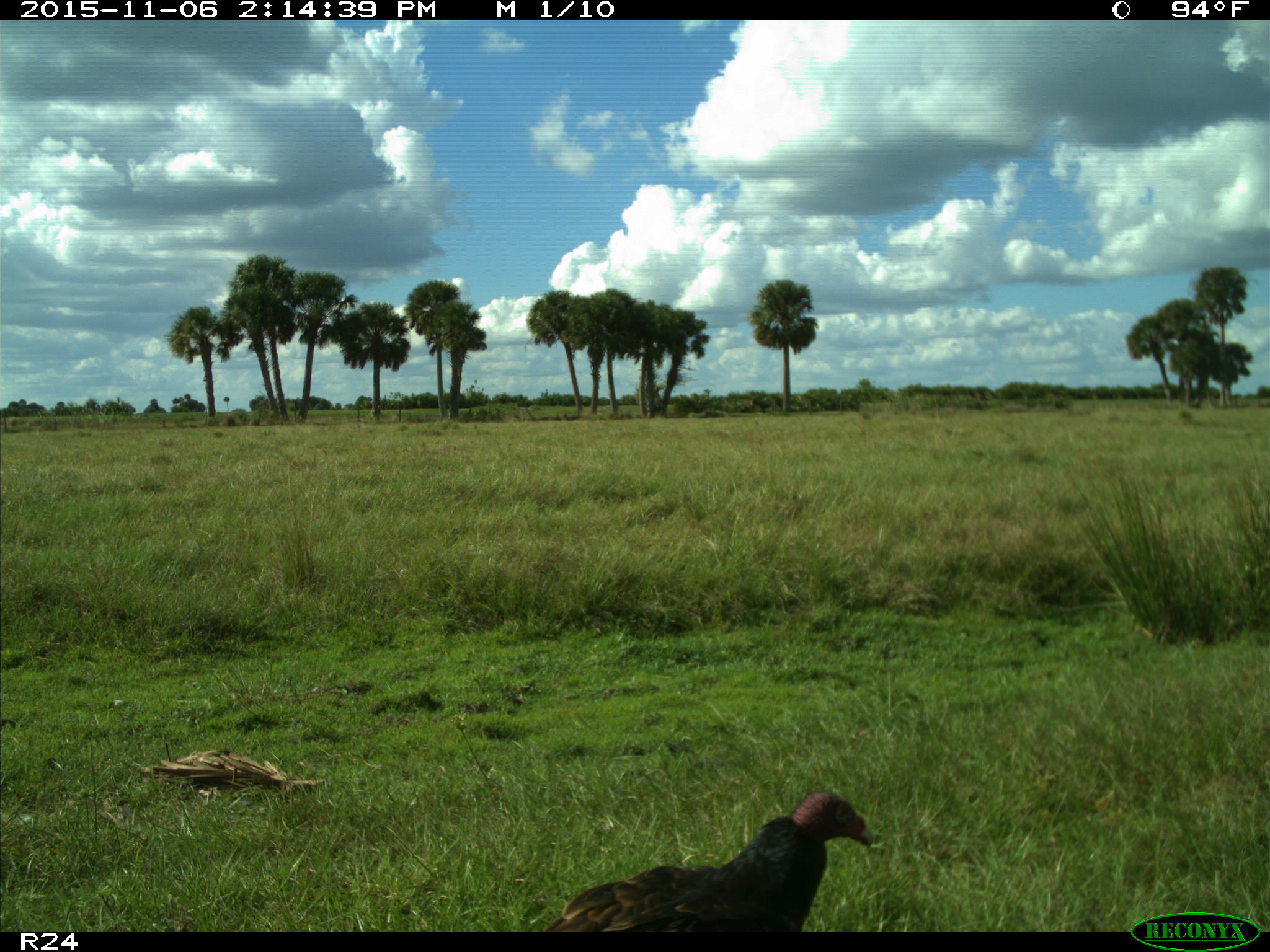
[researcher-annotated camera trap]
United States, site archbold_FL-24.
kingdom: Animalia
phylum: Chordata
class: Aves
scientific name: Aves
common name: birds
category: unidentified bird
Unidentified bird (birds) (Aves).